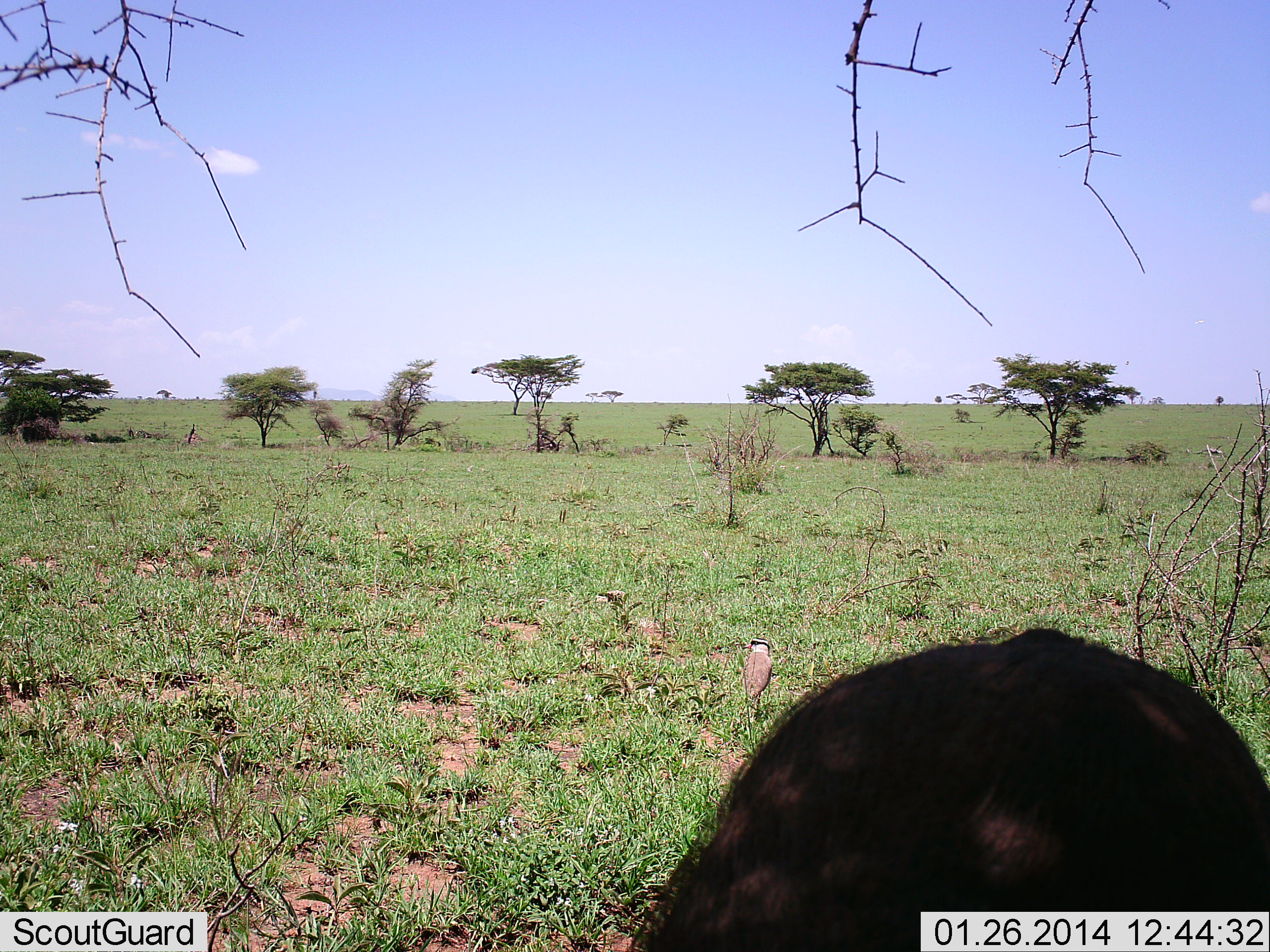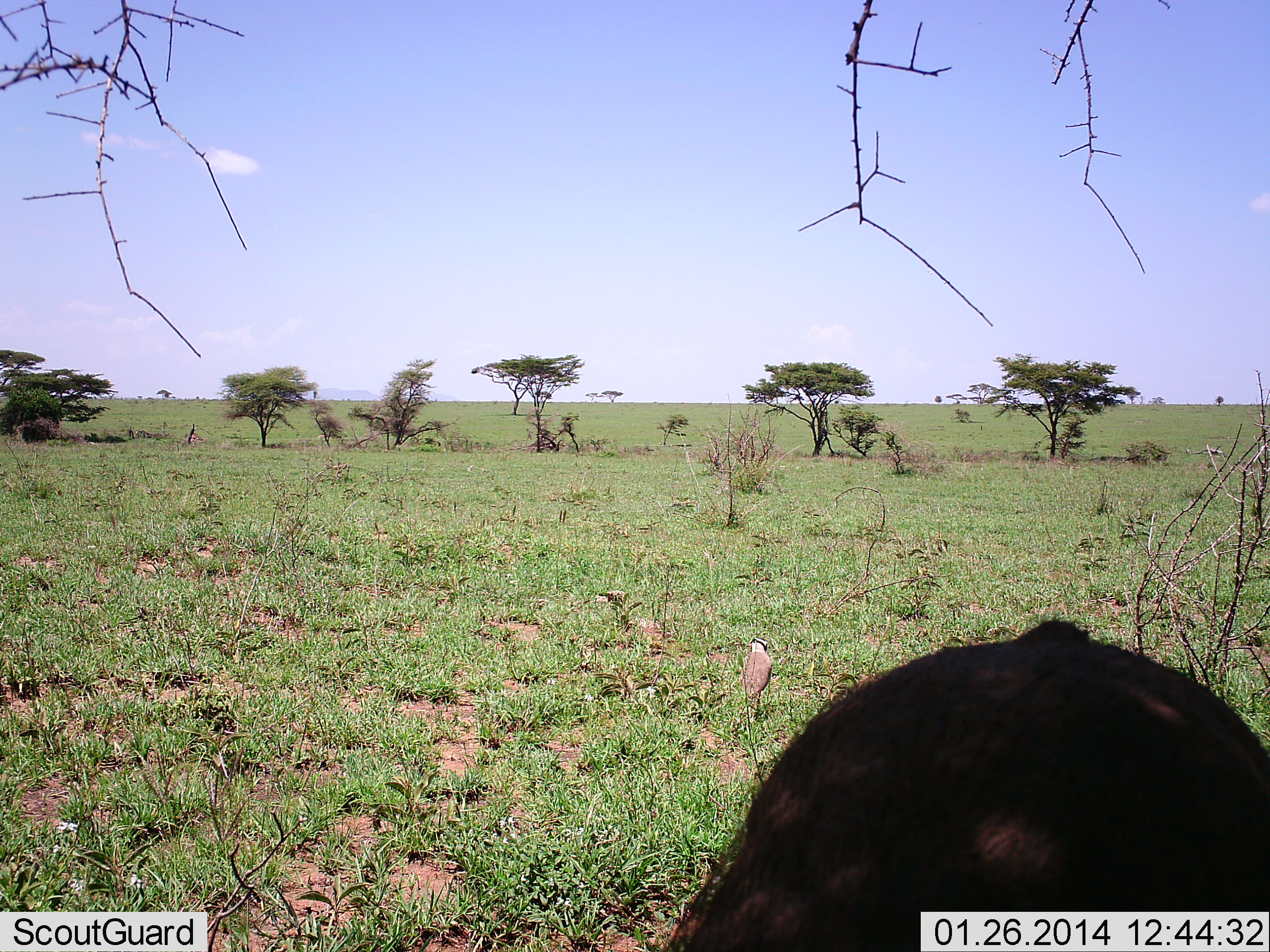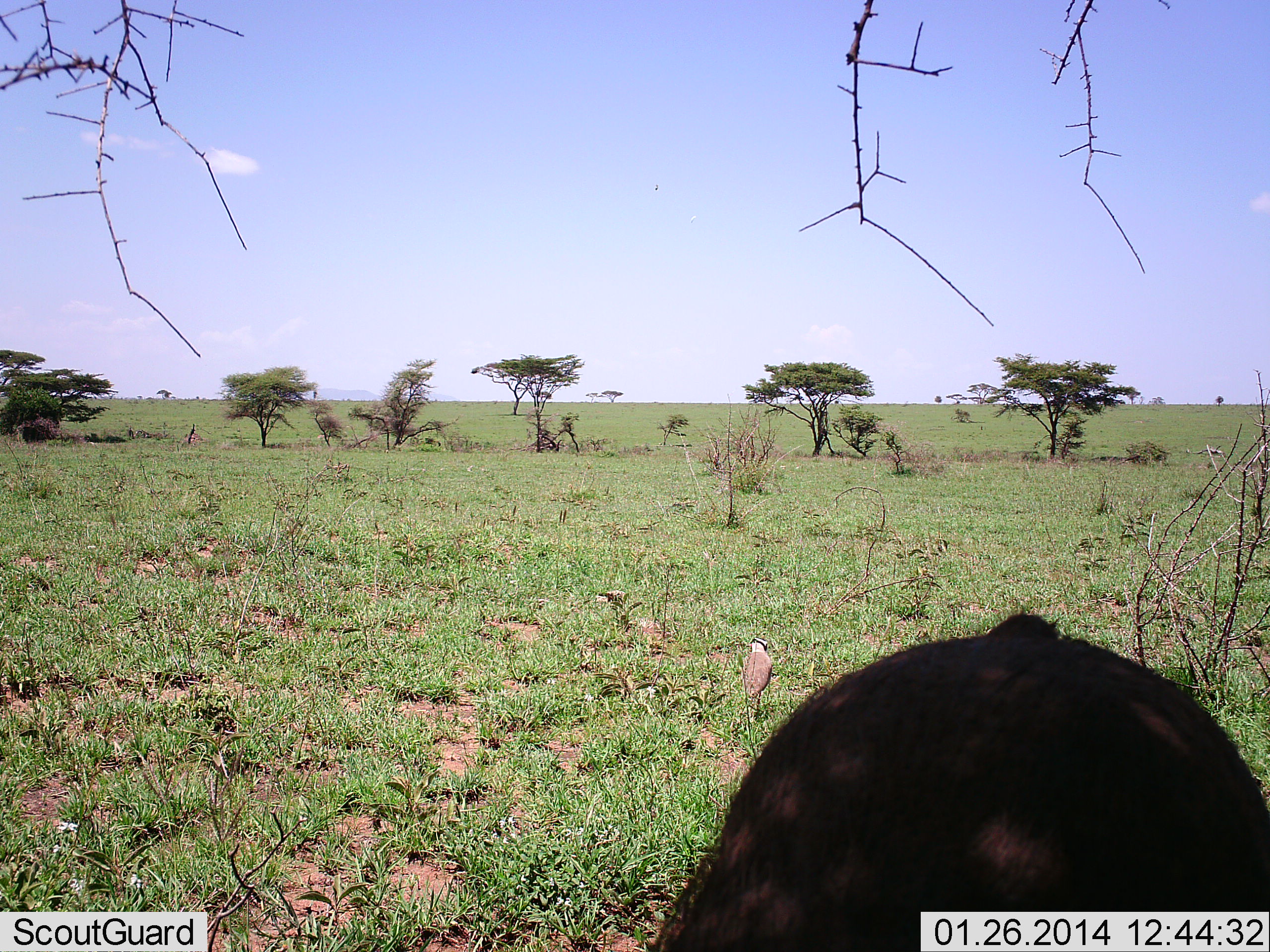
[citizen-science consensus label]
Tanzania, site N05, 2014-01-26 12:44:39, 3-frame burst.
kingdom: Animalia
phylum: Chordata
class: Aves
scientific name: Aves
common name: bird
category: otherbird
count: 1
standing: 100%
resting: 8%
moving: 0%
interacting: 0%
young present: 0%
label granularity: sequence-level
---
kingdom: Animalia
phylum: Chordata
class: Mammalia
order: Artiodactyla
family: Suidae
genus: Phacochoerus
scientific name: Phacochoerus africanus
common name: warthog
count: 1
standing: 58%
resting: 0%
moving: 8%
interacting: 0%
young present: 0%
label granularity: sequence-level